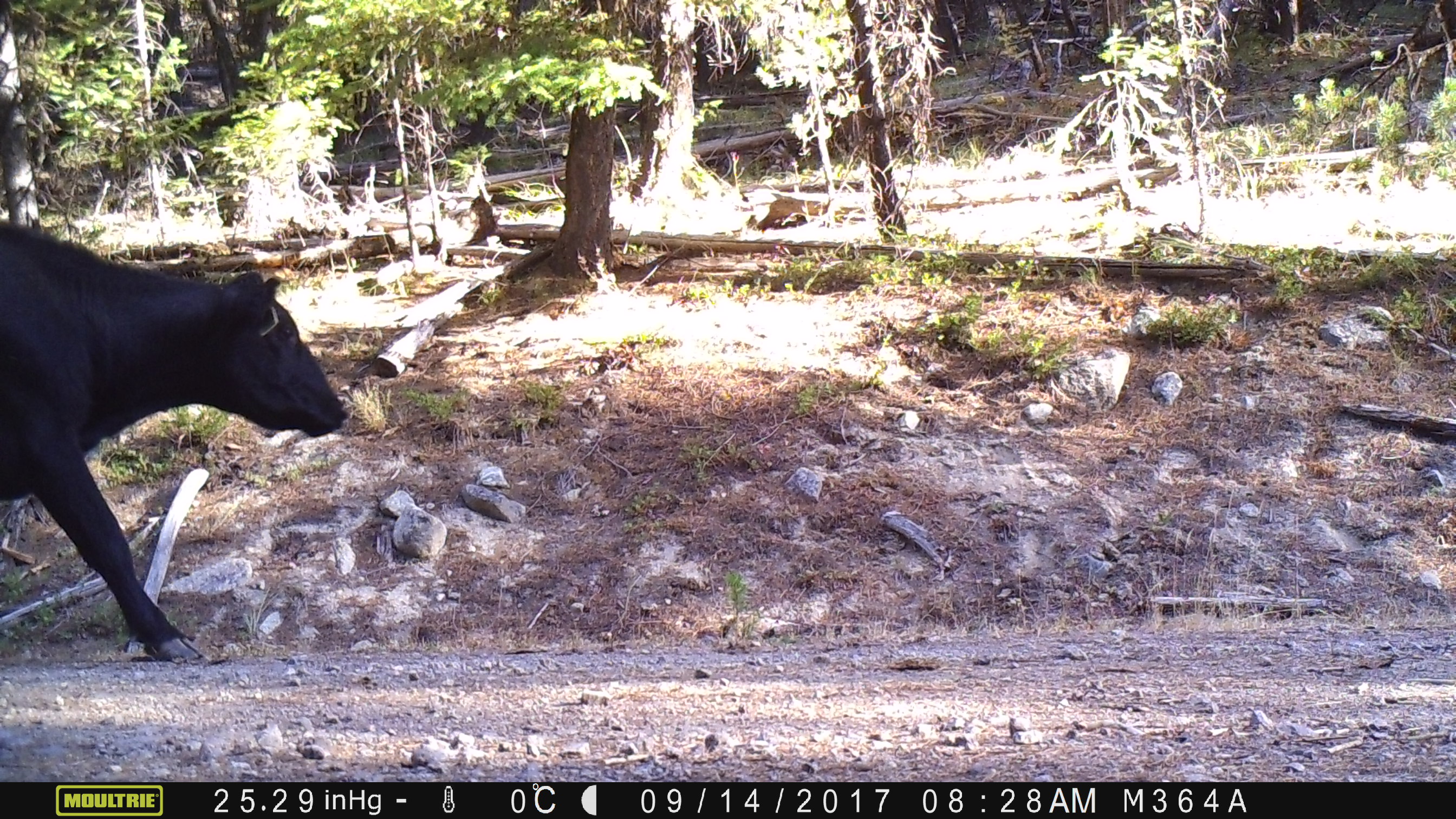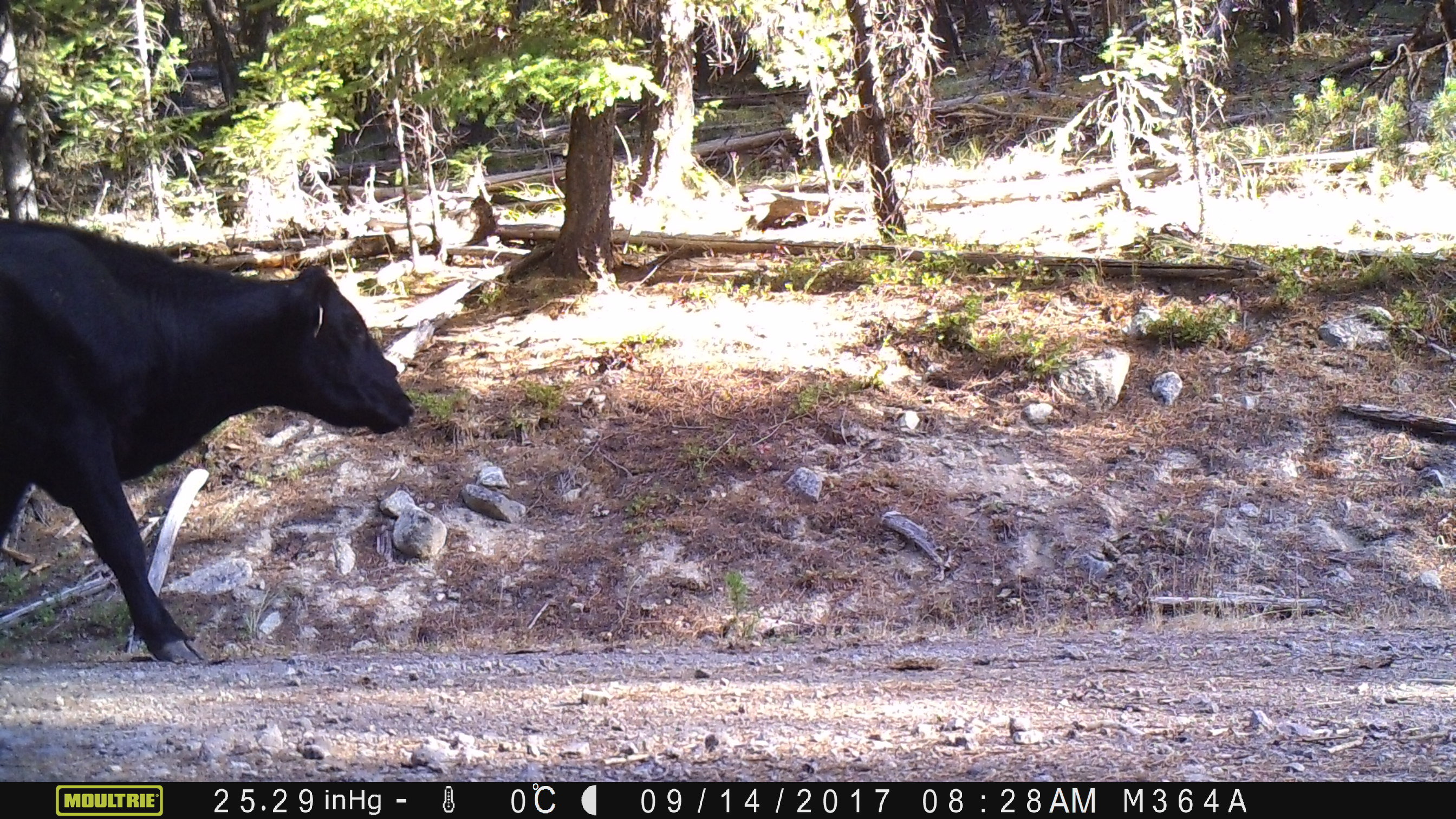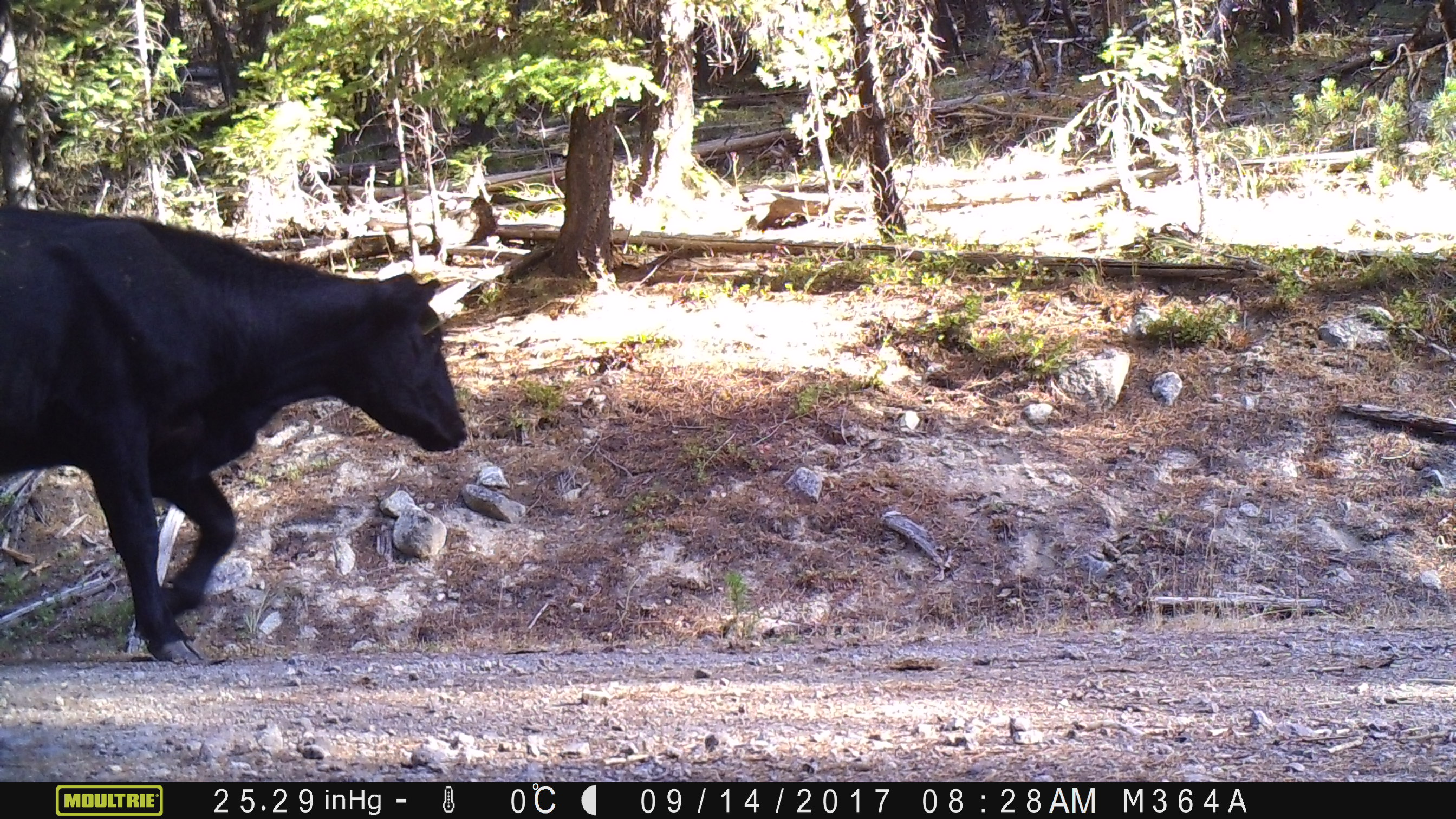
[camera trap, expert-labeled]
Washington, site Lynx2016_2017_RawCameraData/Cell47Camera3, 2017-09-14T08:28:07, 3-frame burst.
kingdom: Animalia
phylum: Chordata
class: Mammalia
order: Artiodactyla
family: Bovidae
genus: Bos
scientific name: Bos taurus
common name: domestic cattle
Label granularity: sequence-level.